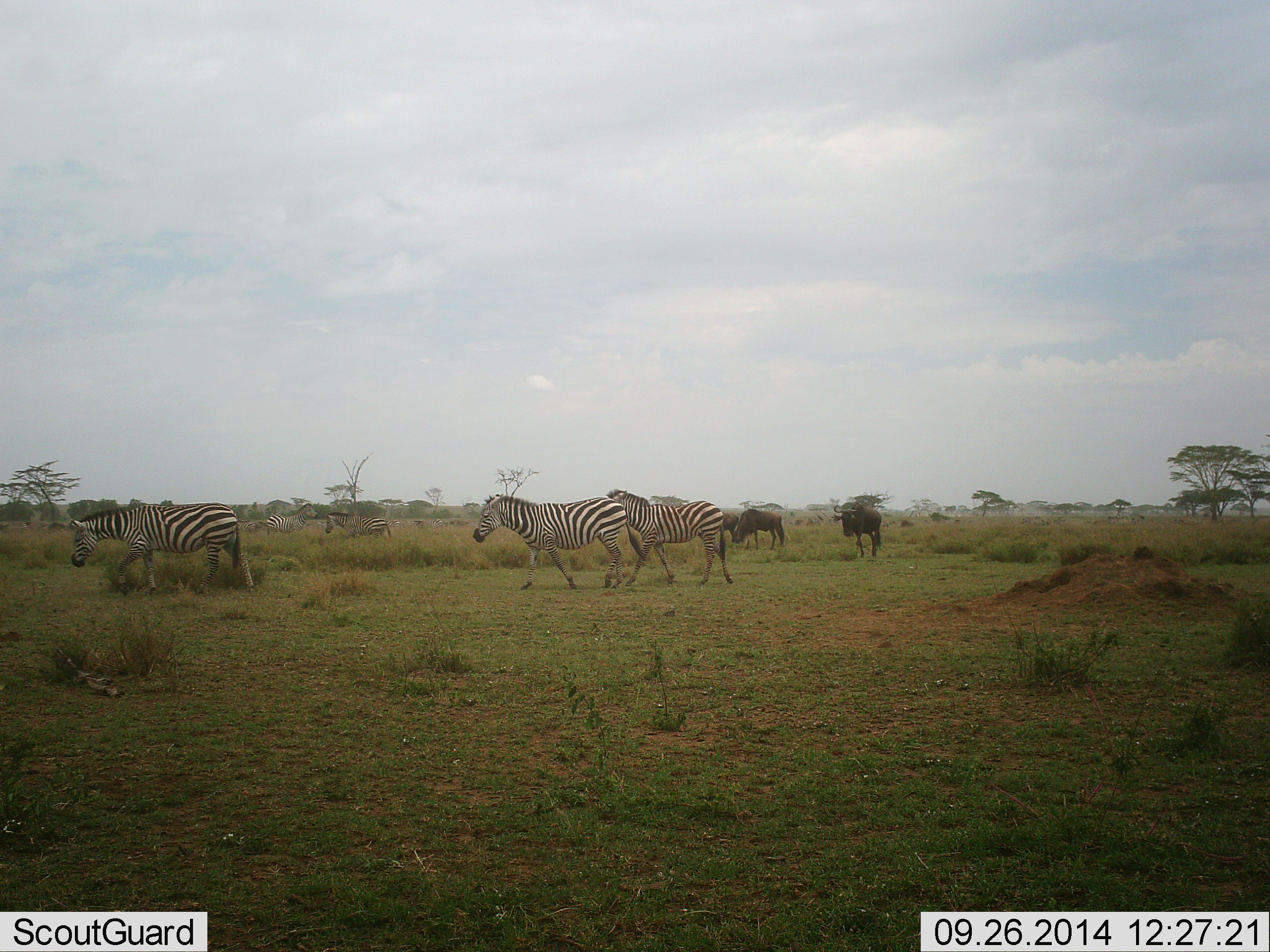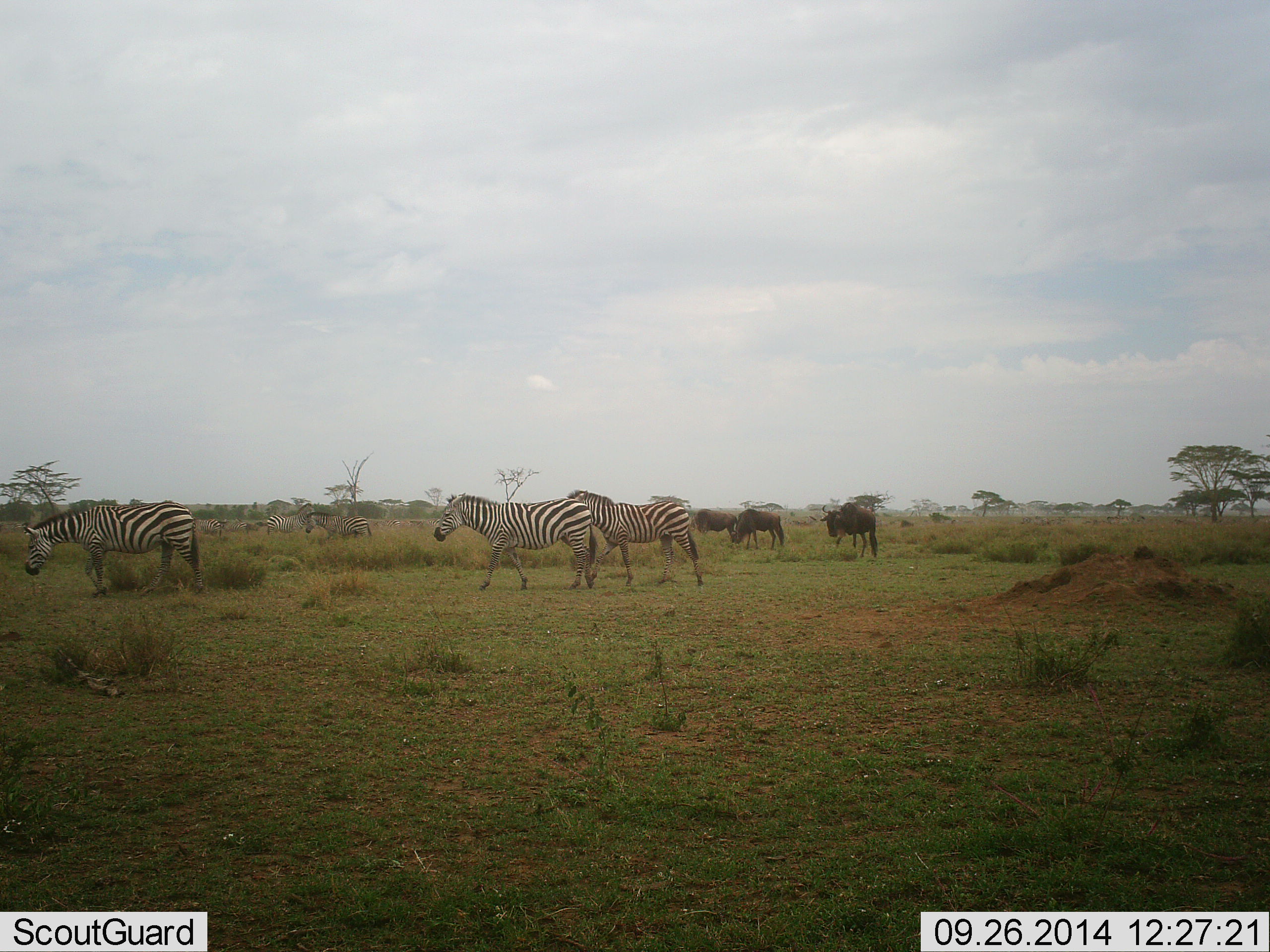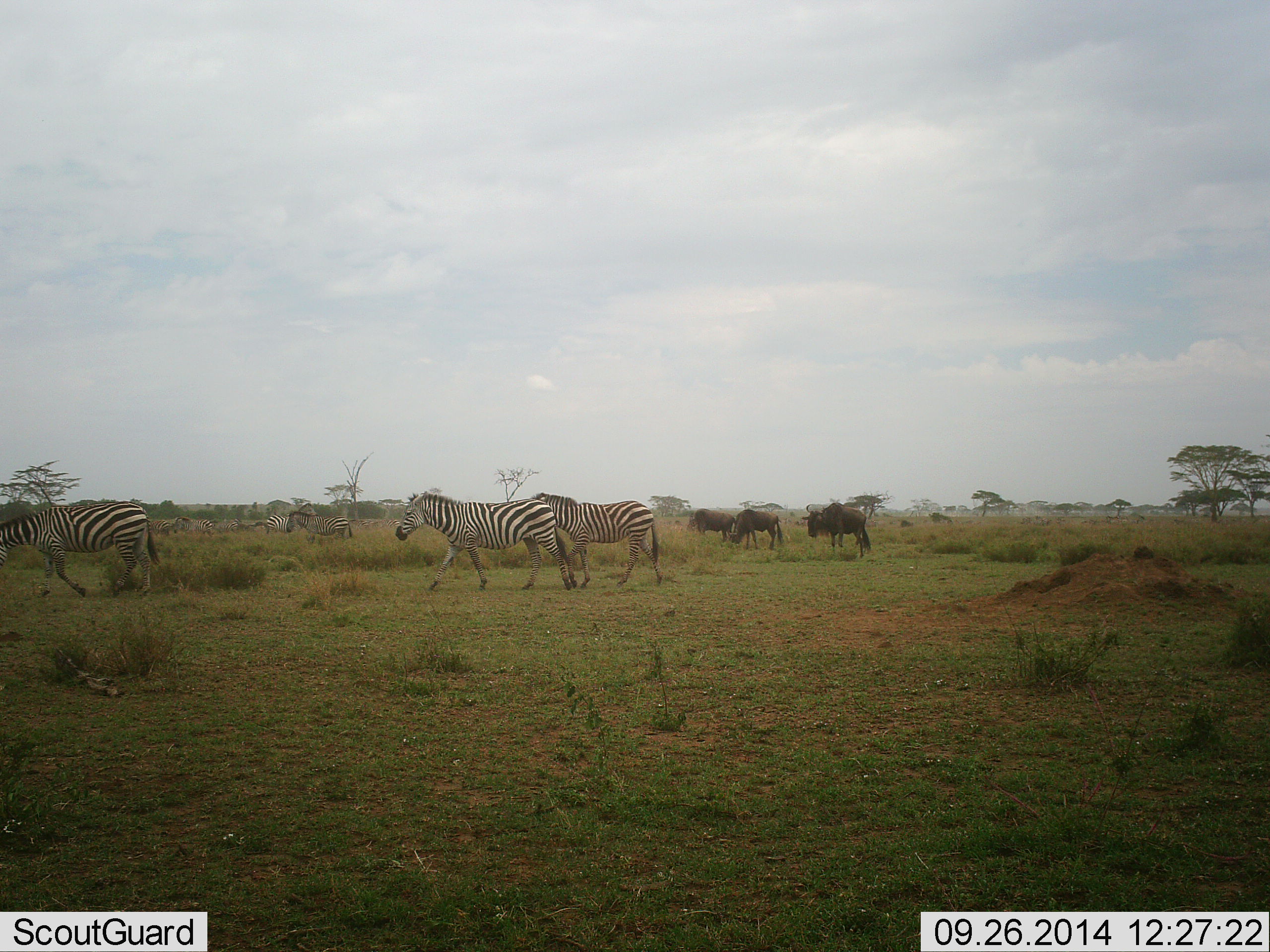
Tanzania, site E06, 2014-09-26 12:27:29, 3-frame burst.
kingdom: Animalia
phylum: Chordata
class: Mammalia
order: Artiodactyla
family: Bovidae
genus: Connochaetes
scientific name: Connochaetes taurinus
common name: blue wildebeest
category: wildebeest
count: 3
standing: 40%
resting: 0%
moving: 60%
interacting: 0%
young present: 0%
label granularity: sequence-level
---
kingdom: Animalia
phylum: Chordata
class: Mammalia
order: Perissodactyla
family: Equidae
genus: Equus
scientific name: Equus quagga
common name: plains zebra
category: zebra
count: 5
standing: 25%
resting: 0%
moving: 83%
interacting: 0%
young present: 0%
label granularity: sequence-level